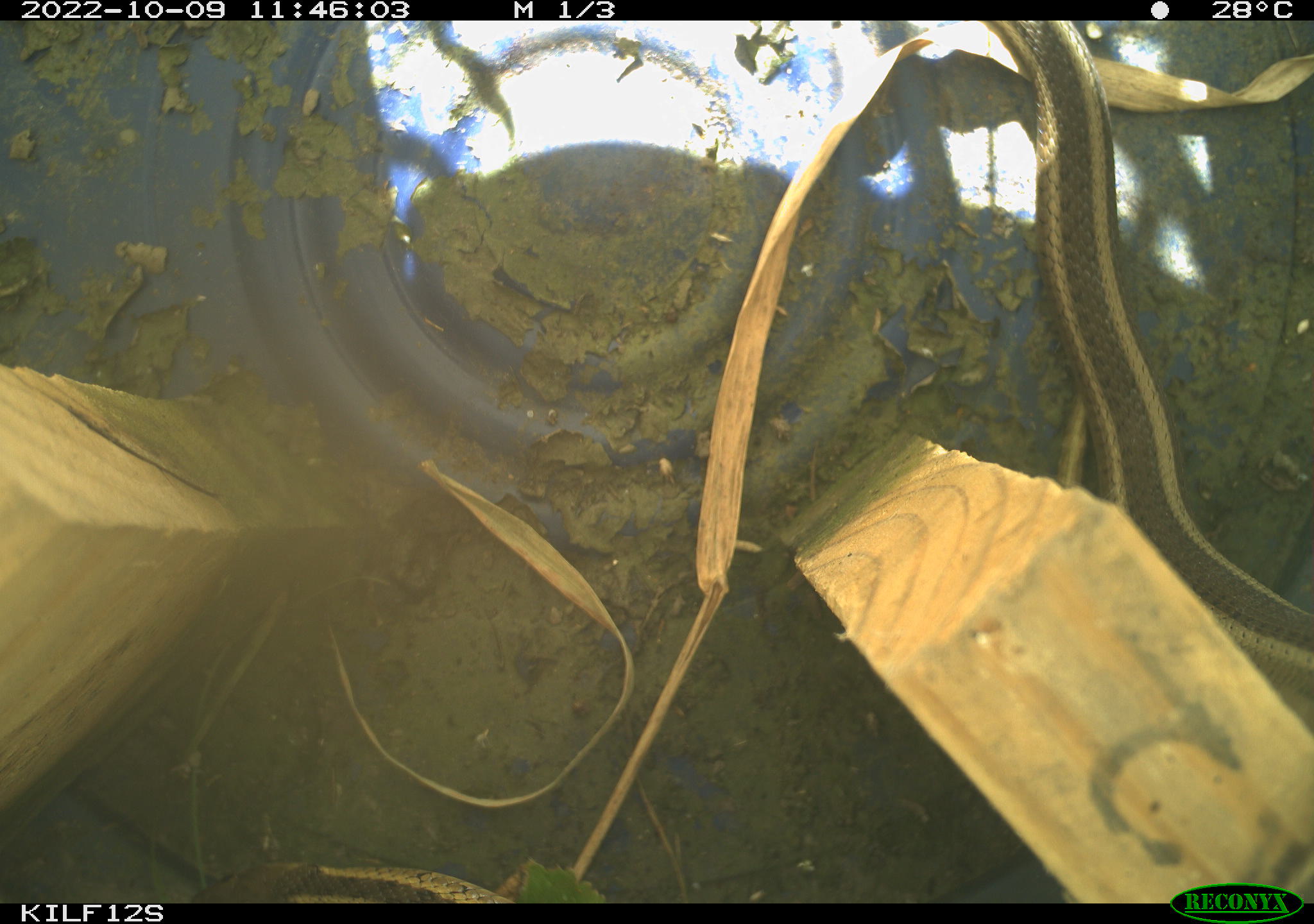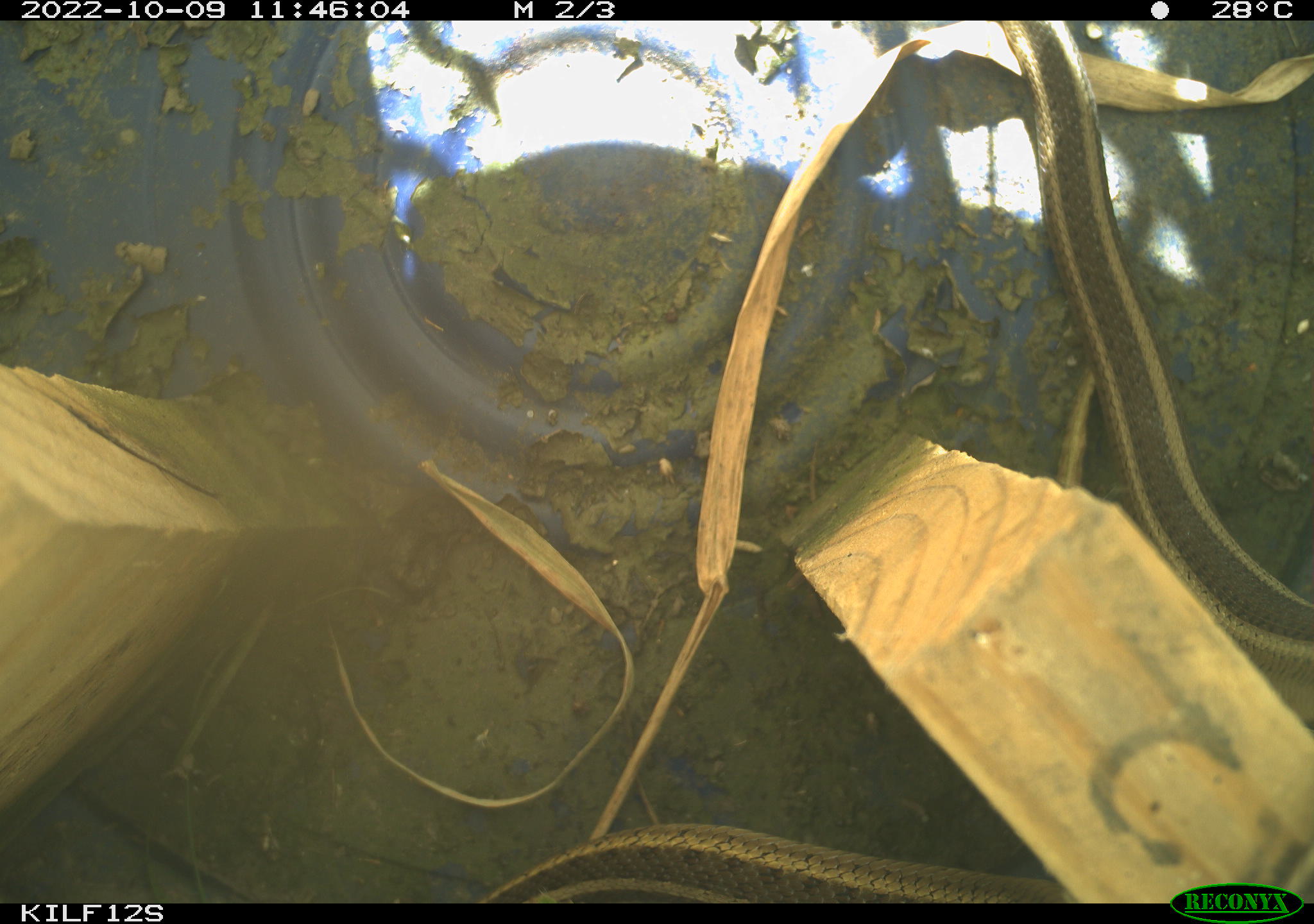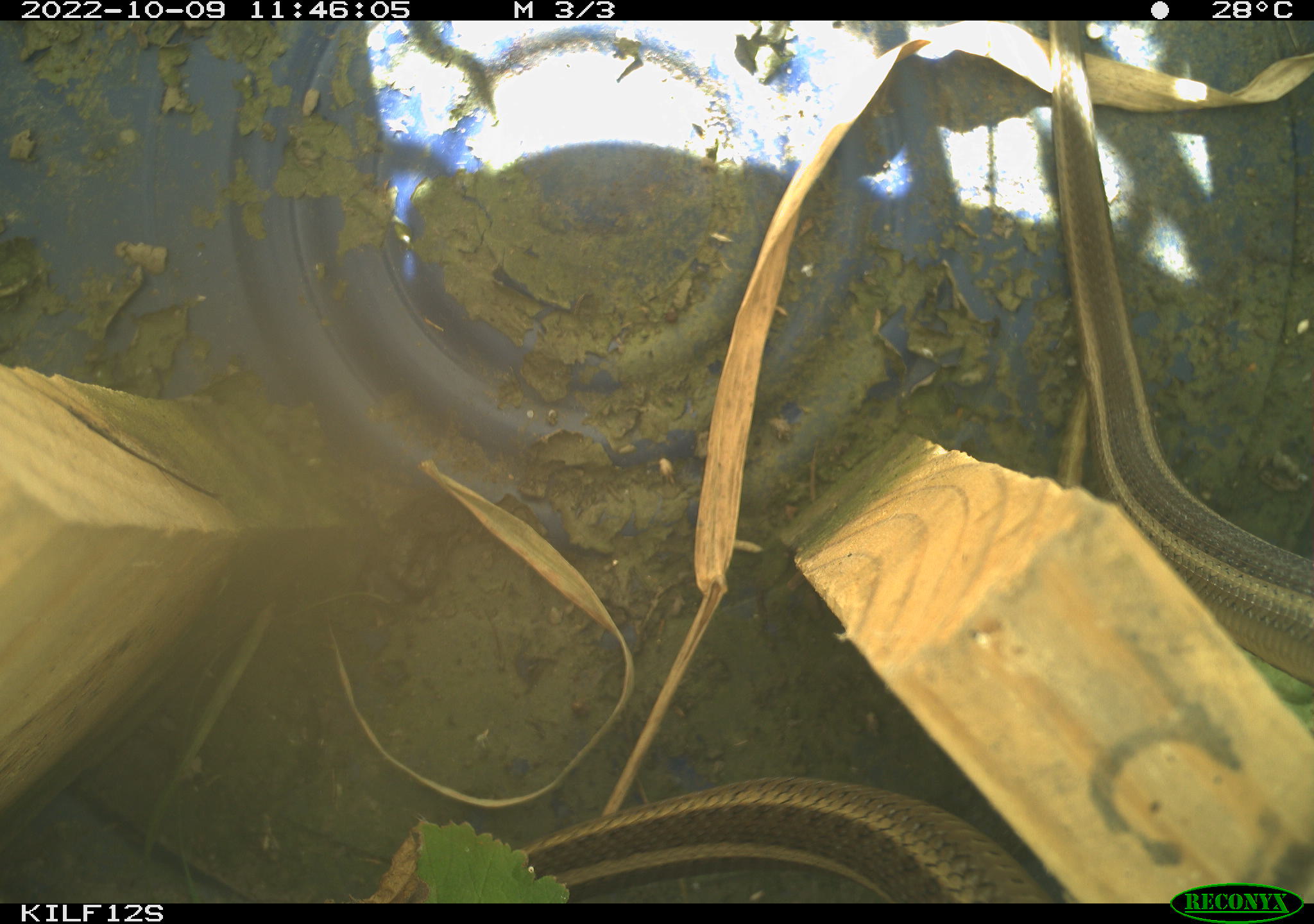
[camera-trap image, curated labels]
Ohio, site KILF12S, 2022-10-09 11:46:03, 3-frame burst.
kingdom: Animalia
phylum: Chordata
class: Reptilia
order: Squamata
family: Colubridae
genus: Thamnophis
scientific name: Thamnophis sirtalis sirtalis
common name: eastern gartersnake